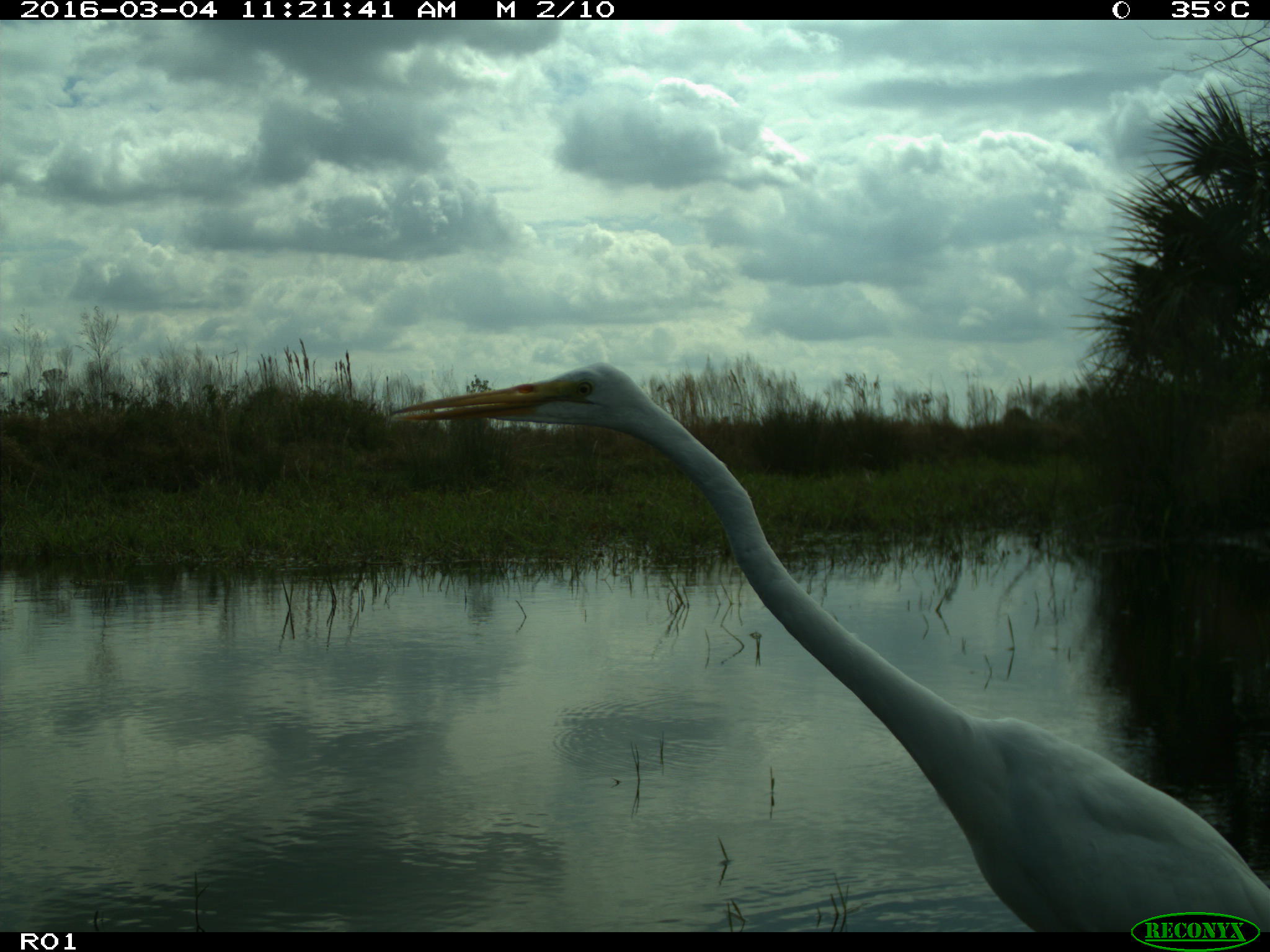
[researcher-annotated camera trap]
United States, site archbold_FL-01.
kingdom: Animalia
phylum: Chordata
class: Aves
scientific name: Aves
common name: birds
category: unidentified bird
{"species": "unidentified bird (birds) (Aves)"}